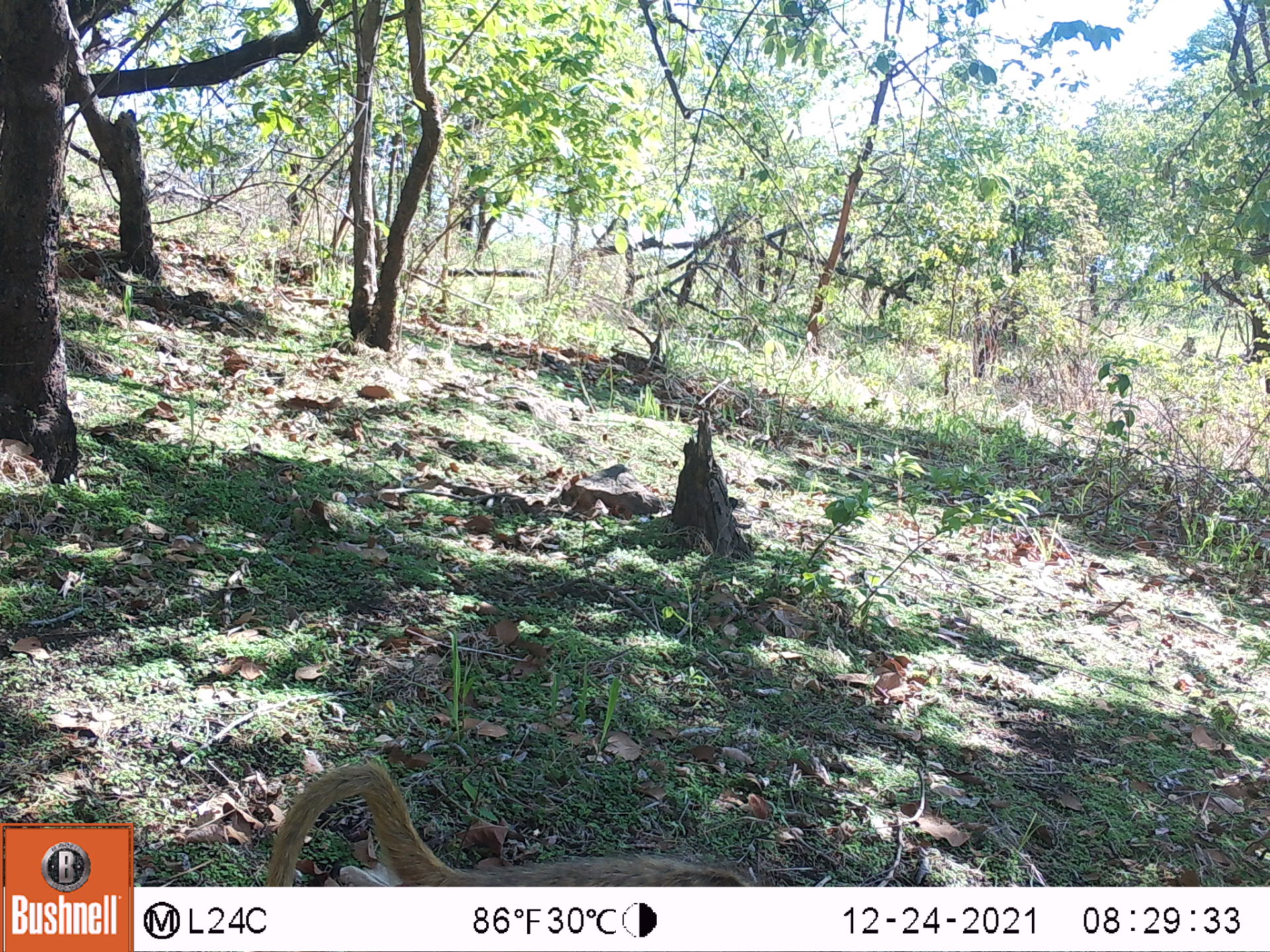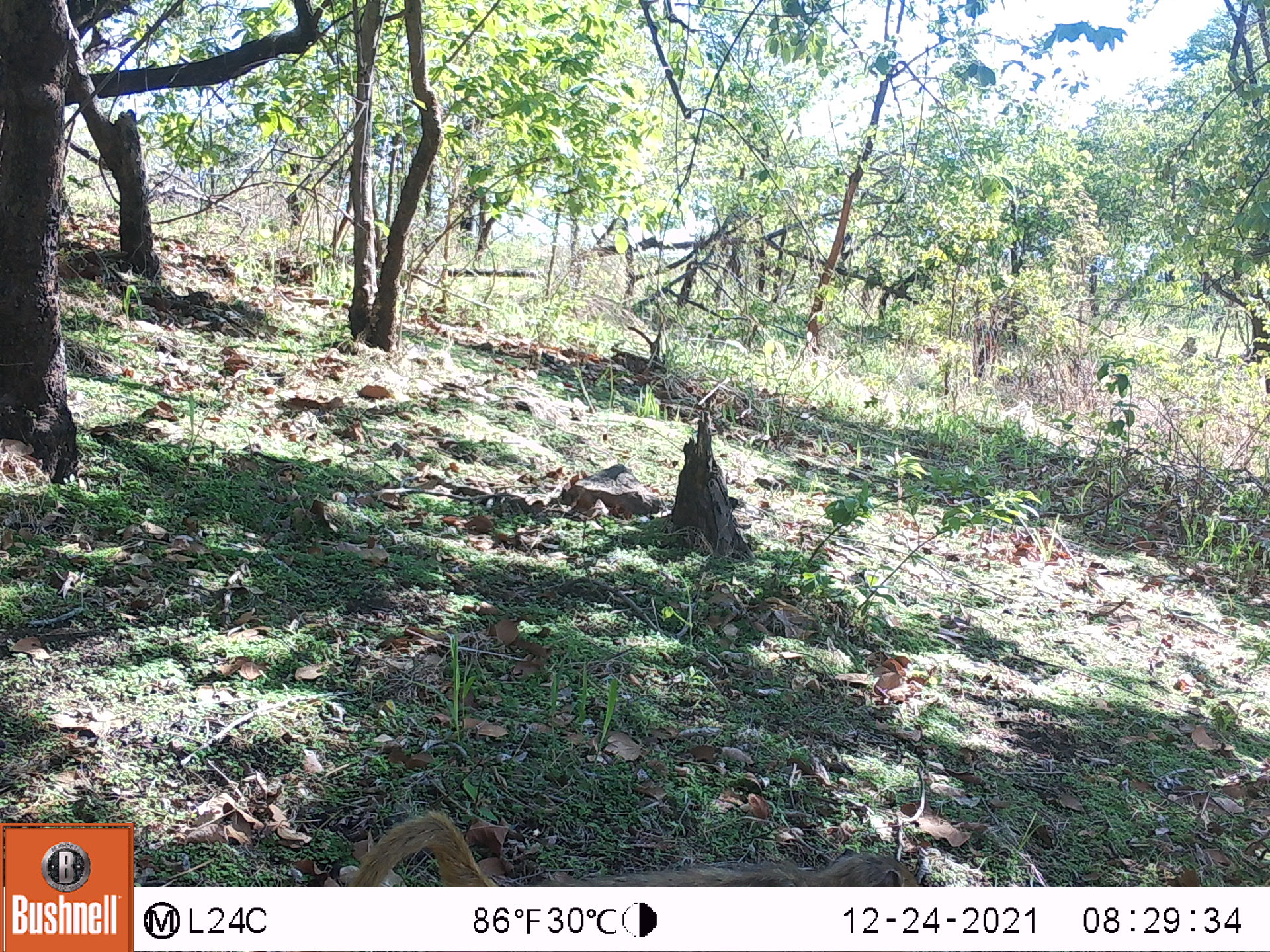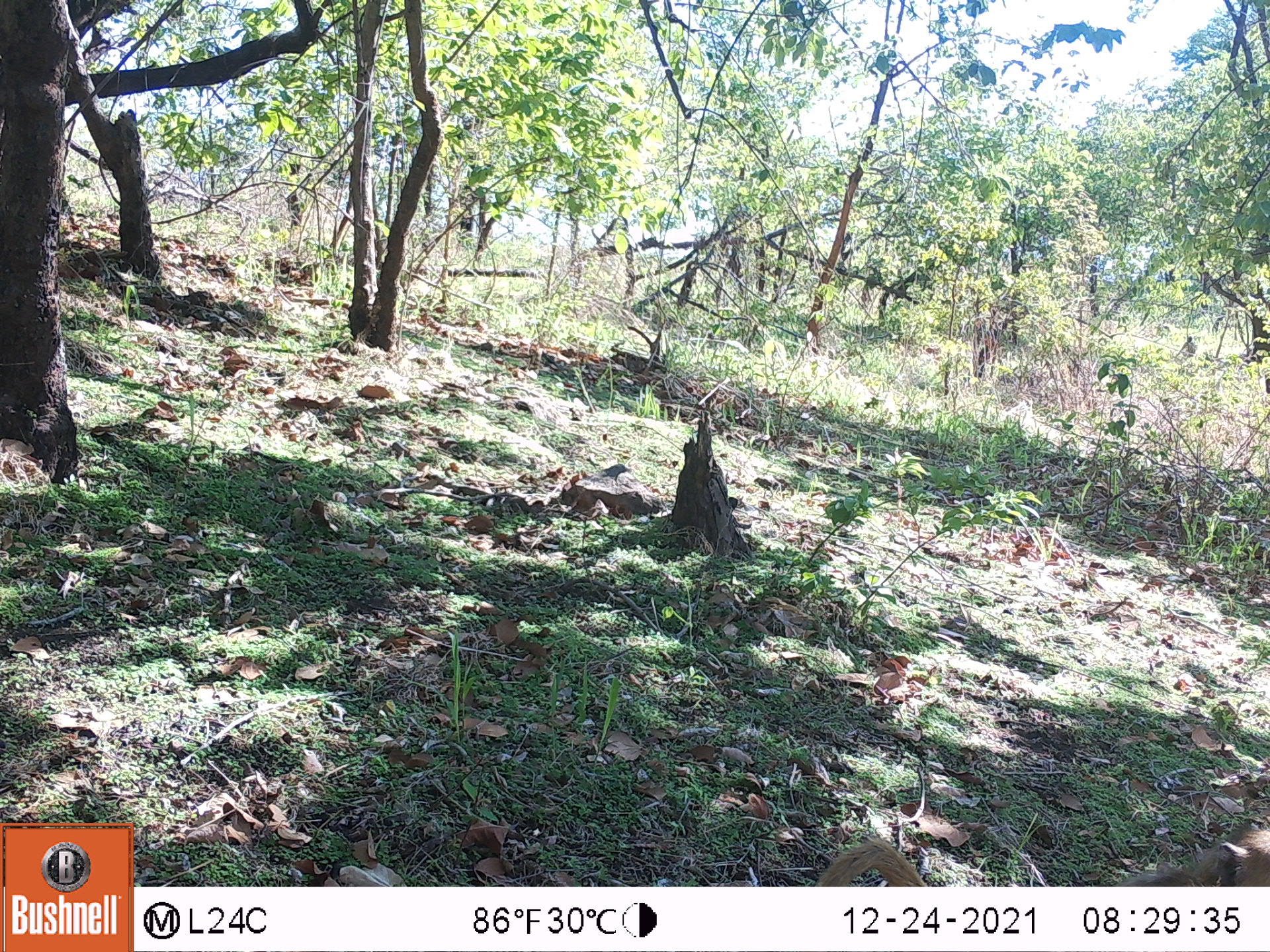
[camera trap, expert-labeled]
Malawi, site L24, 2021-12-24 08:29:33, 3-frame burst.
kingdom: Animalia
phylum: Chordata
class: Mammalia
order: Primates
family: Cercopithecidae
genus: Papio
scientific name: Papio cynocephalus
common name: yellow baboon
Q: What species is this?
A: Yellow baboon (Papio cynocephalus).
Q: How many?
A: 1.